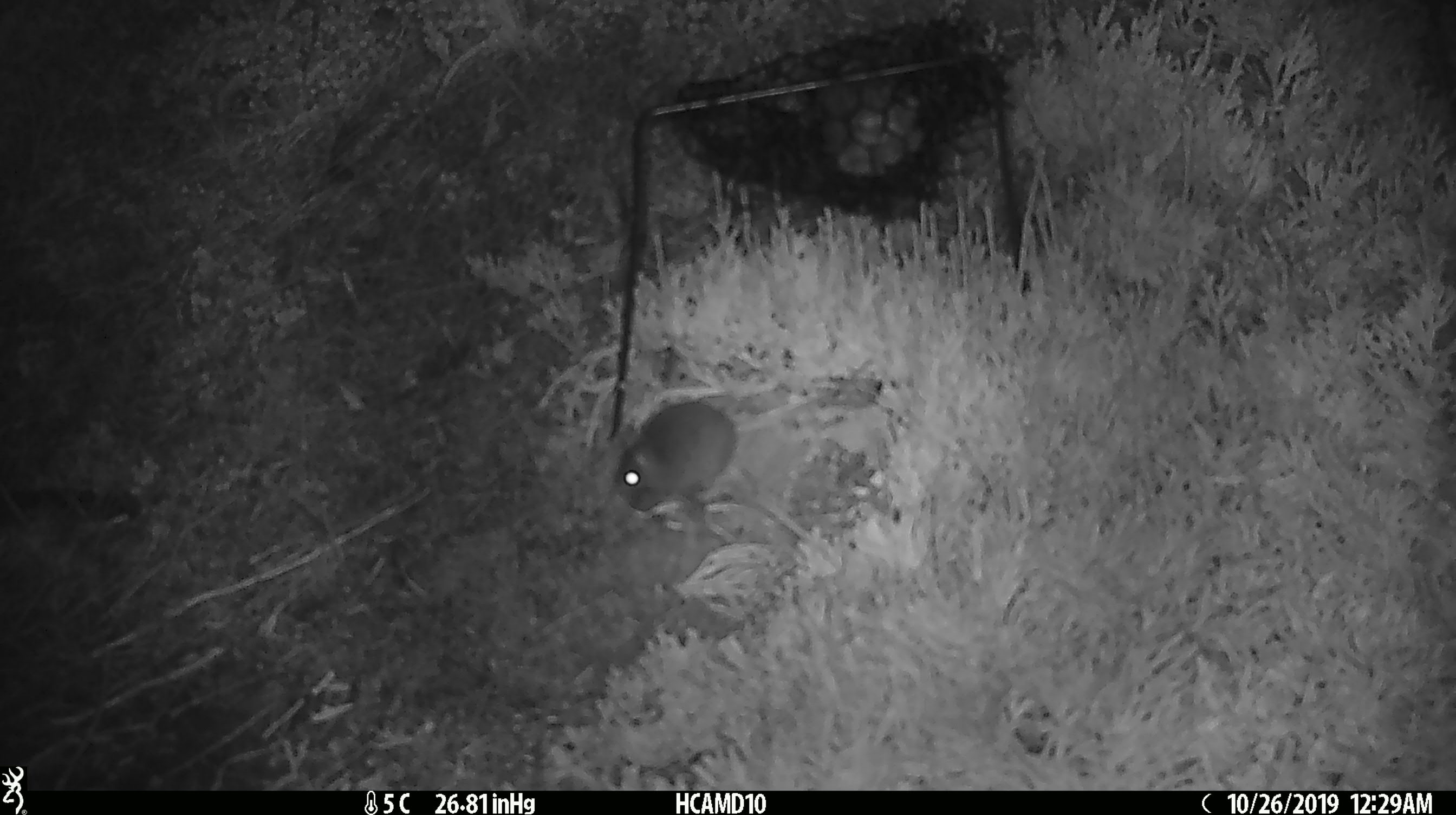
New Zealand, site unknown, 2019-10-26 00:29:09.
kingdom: Animalia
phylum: Chordata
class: Mammalia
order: Rodentia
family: Muridae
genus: Mus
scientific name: Mus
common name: mouse